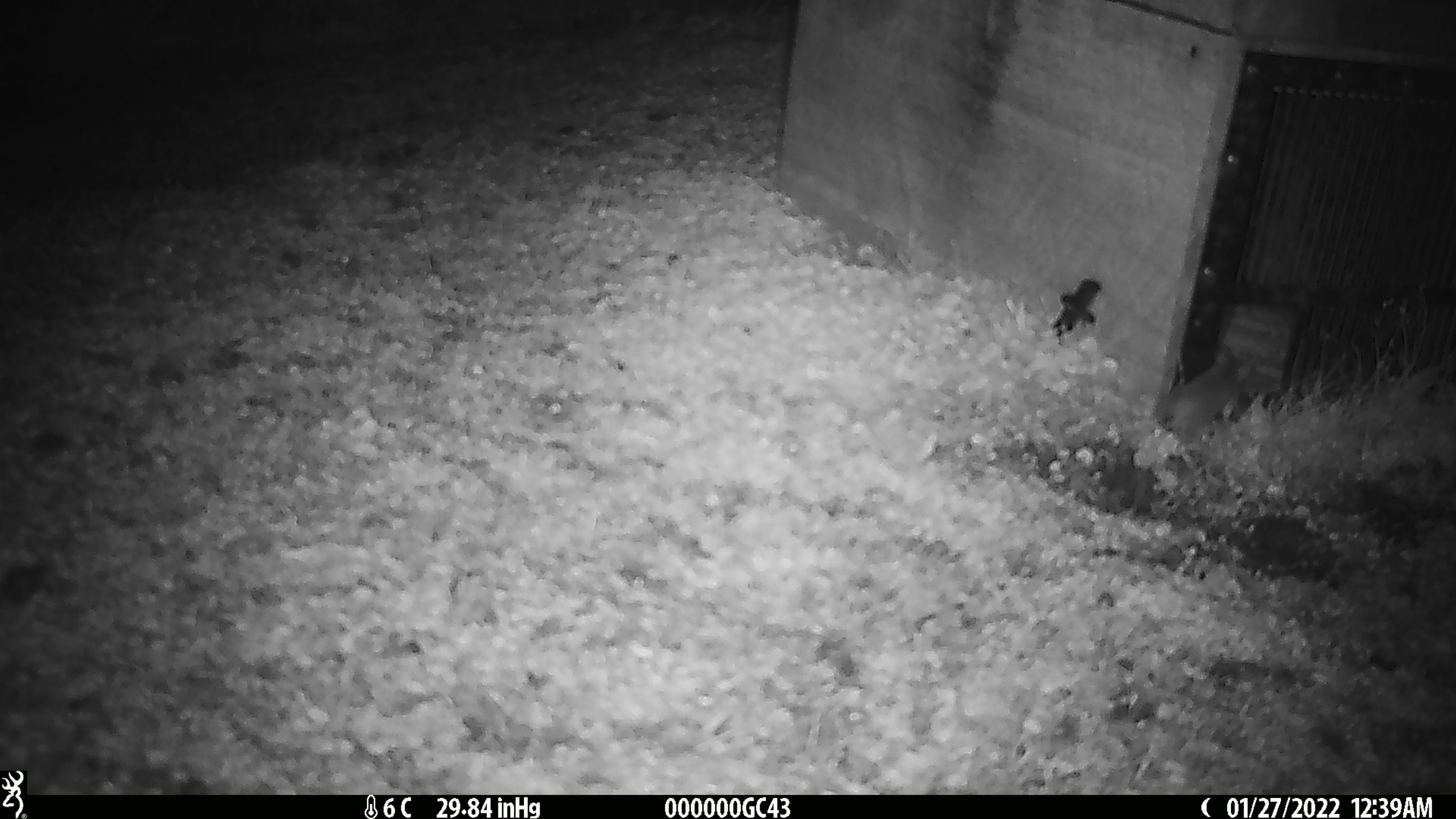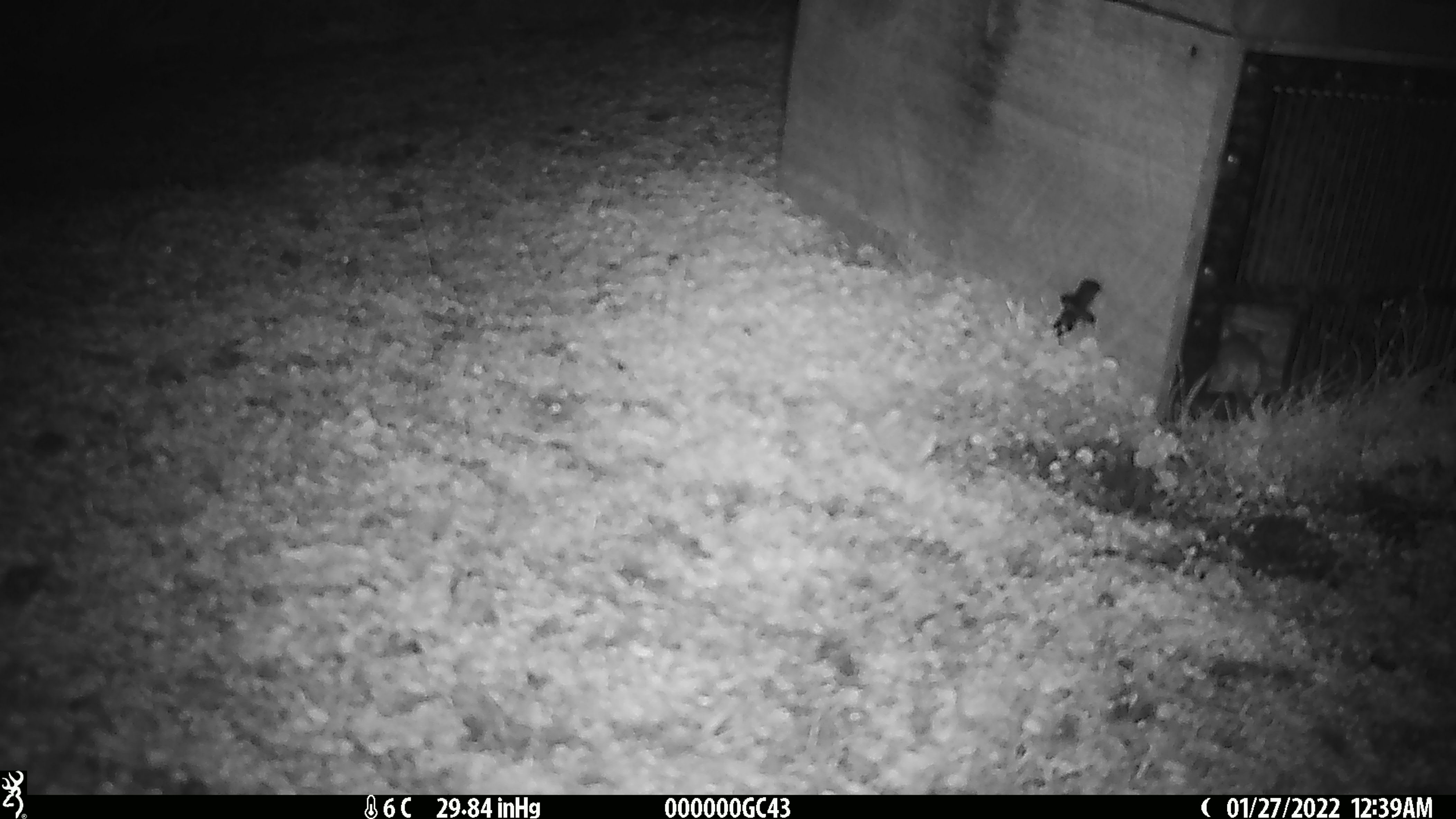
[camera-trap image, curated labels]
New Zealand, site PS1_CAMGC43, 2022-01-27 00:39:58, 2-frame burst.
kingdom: Animalia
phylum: Chordata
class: Mammalia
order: Rodentia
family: Muridae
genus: Mus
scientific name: Mus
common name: mouse